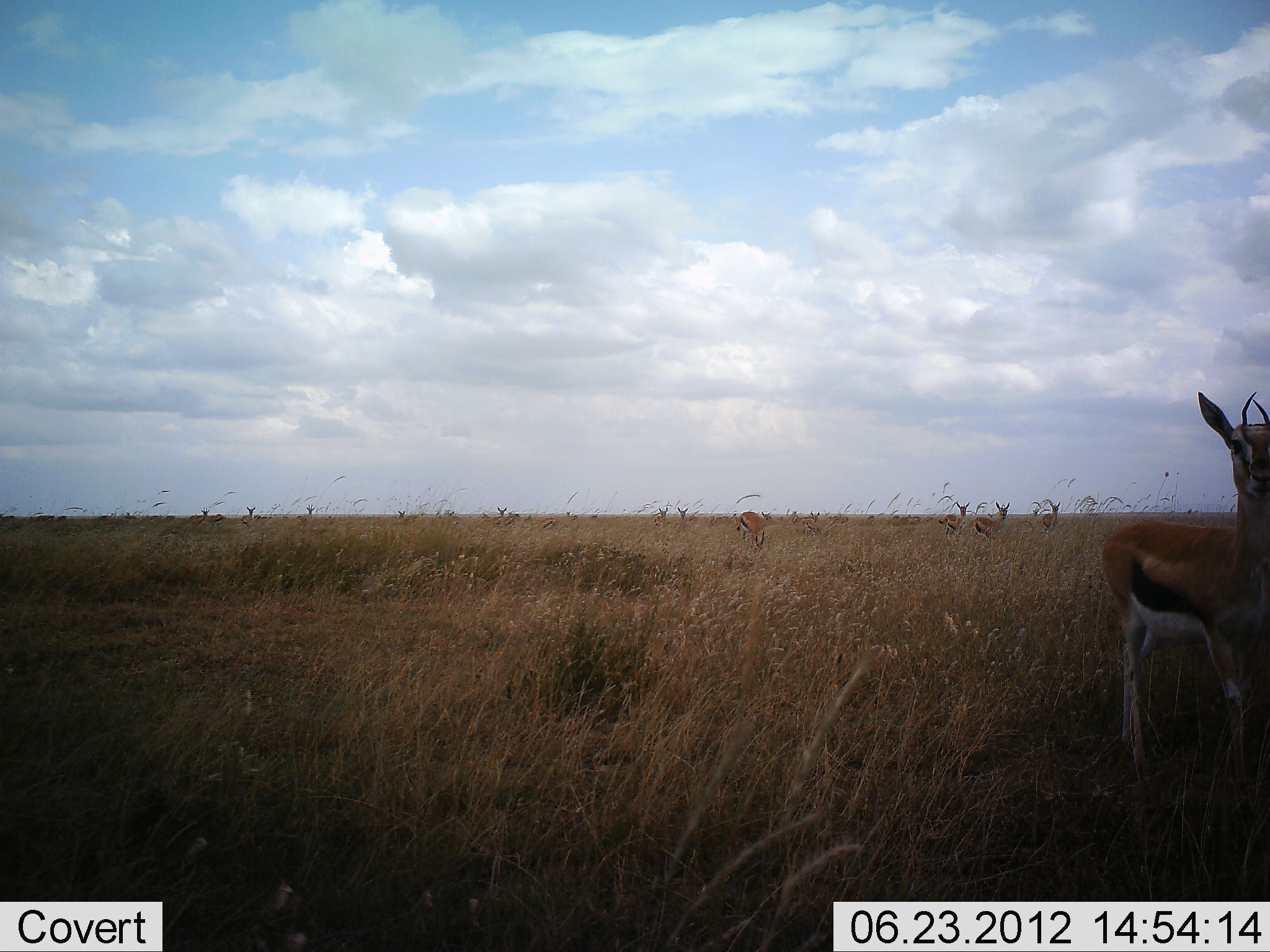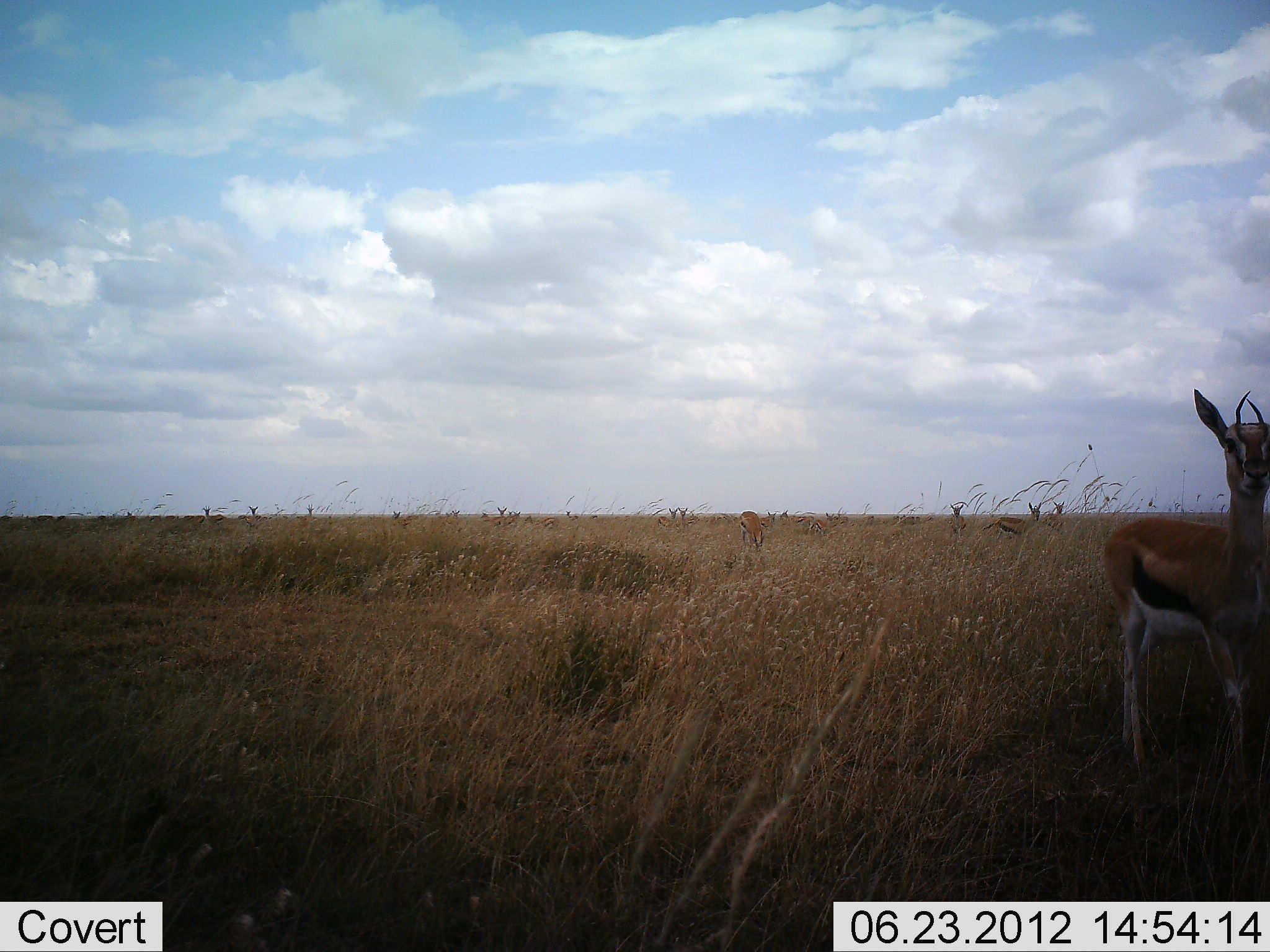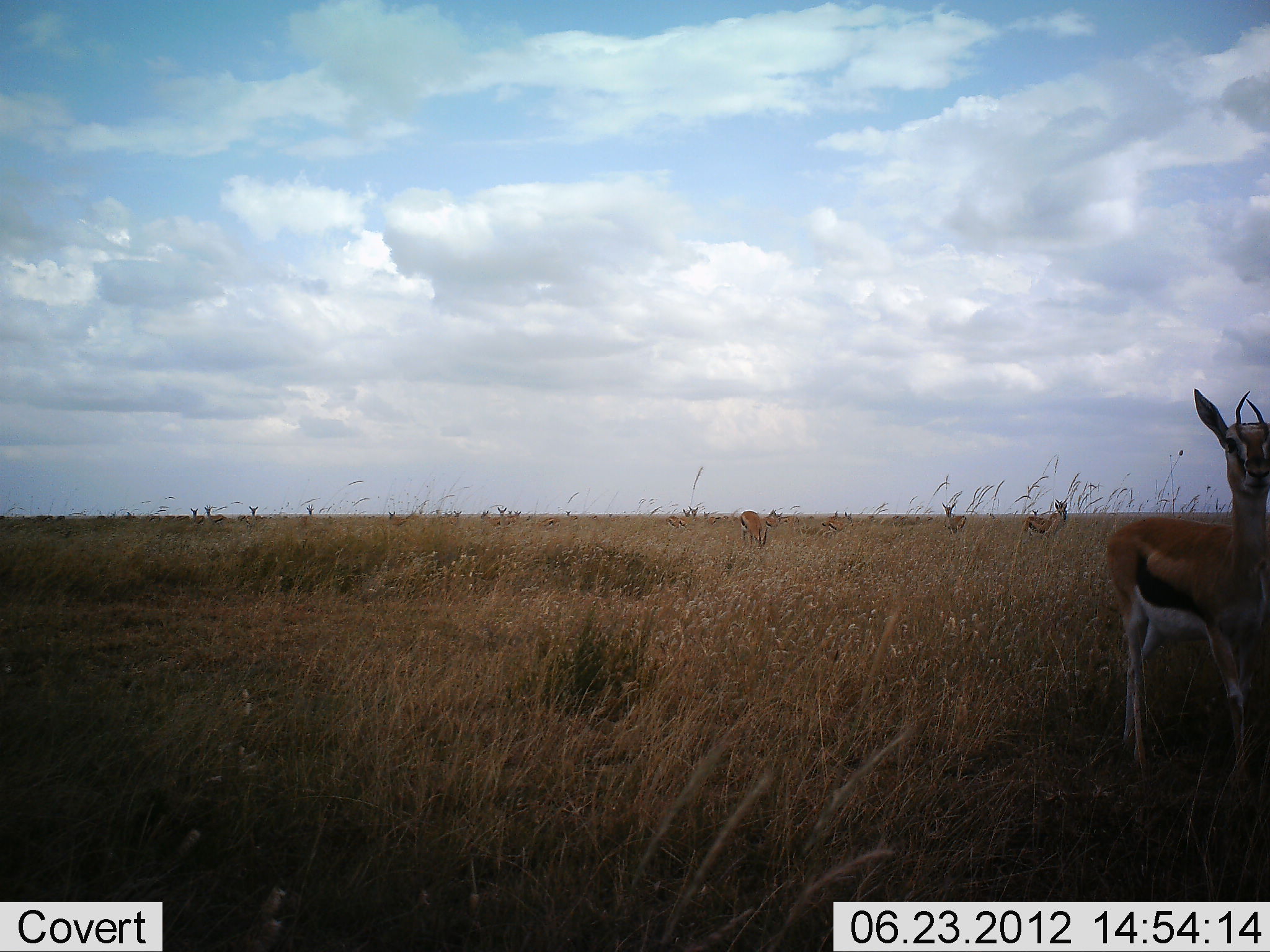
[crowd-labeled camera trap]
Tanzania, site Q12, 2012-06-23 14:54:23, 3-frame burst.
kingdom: Animalia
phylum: Chordata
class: Mammalia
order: Artiodactyla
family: Bovidae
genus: Eudorcas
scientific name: Eudorcas thomsonii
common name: thomson's gazelle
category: gazellethomsons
Gazellethomsons (thomson's gazelle) (Eudorcas thomsonii), count 11-50. Behavior (volunteer vote fractions): standing 90%, resting 0%, moving 40%, interacting 0%. Young present (vote fraction): 0%. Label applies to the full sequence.